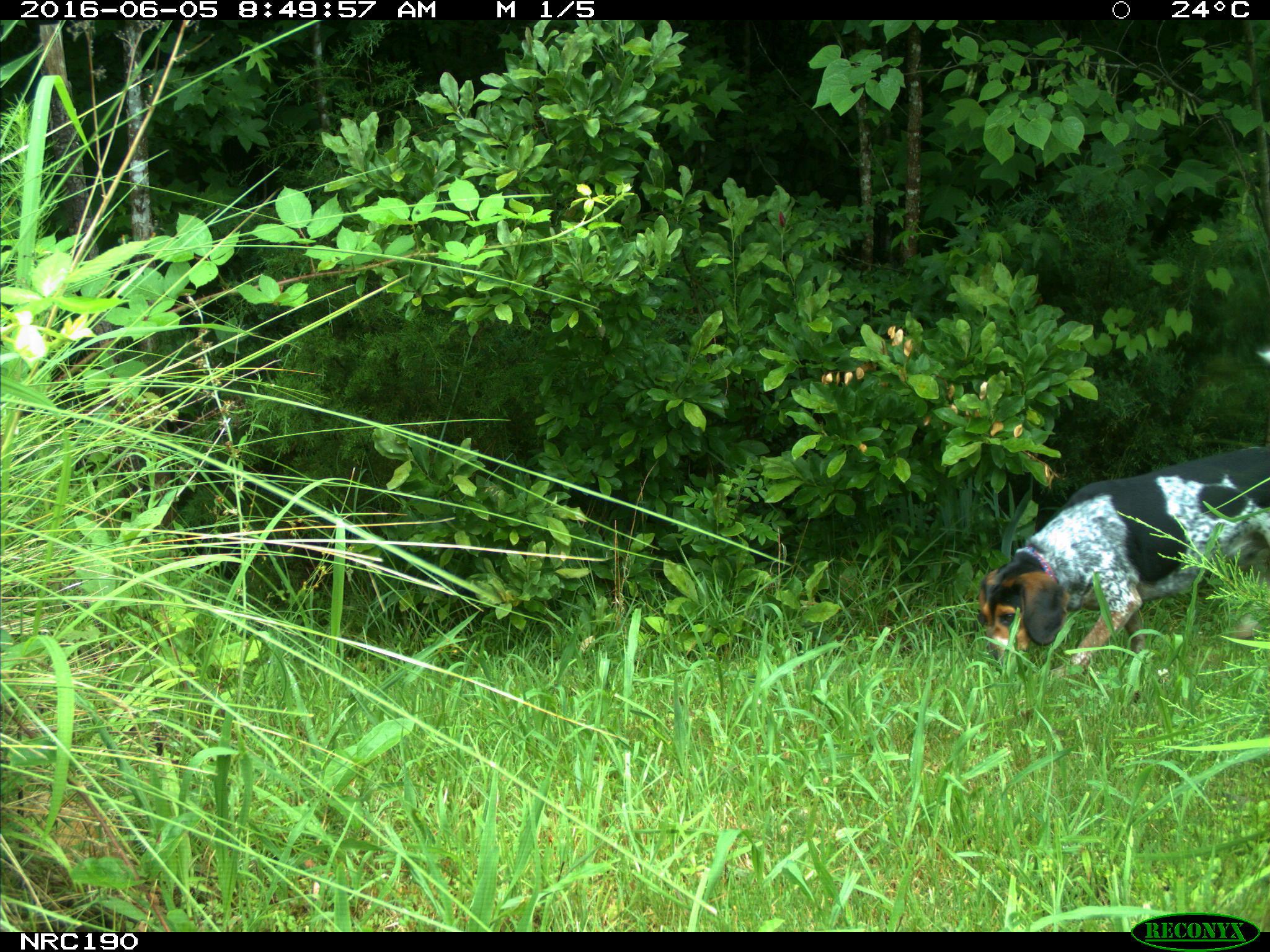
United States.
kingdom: Animalia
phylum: Chordata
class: Mammalia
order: Carnivora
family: Canidae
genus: Canis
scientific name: Canis familiaris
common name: domestic dog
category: Dog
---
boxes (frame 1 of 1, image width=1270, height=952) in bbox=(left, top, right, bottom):
Dog: bbox=(972, 444, 1269, 688)